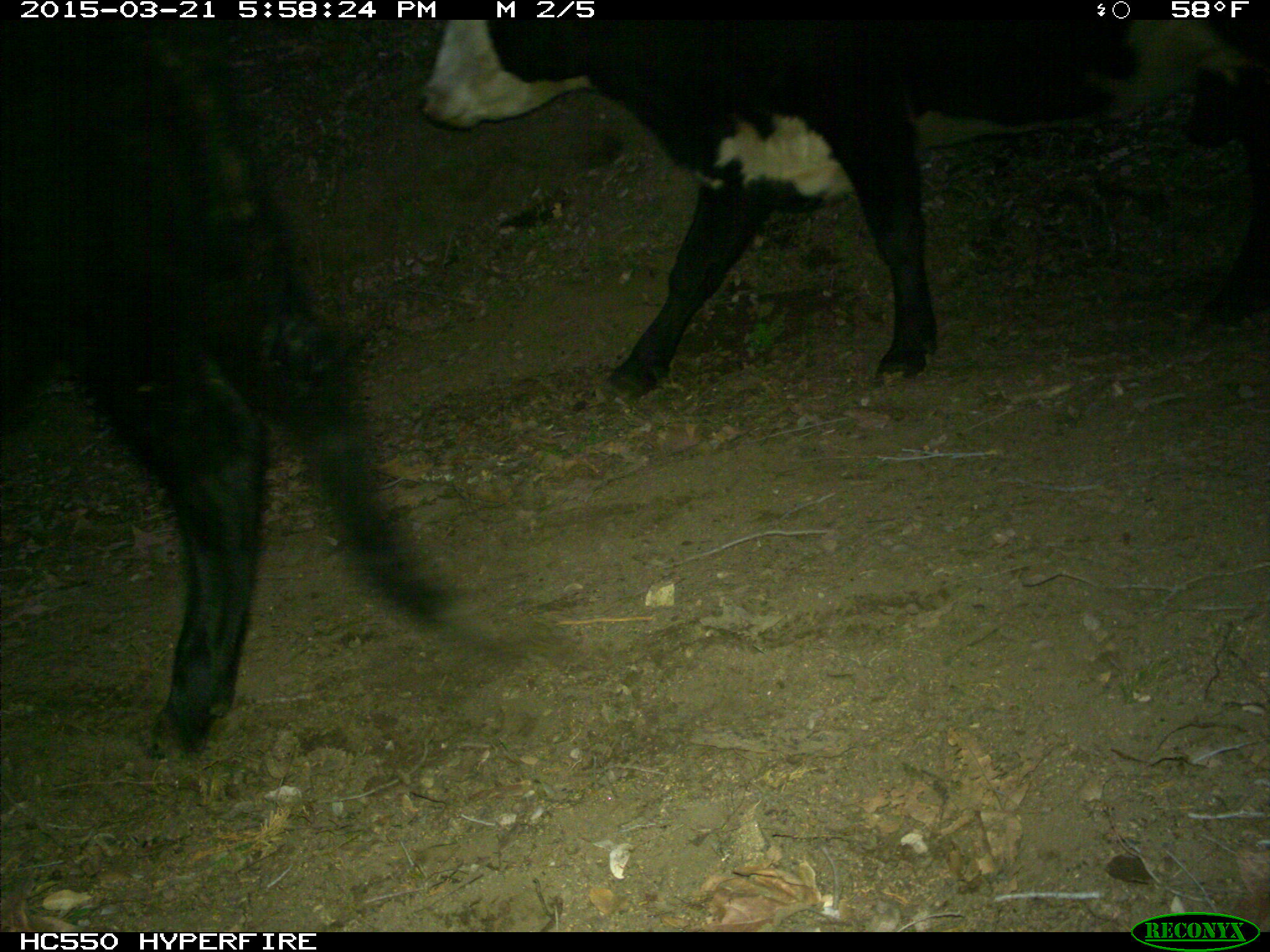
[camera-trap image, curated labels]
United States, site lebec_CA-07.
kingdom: Animalia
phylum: Chordata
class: Mammalia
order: Artiodactyla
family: Bovidae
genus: Bos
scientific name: Bos taurus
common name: domestic cow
Bos taurus (domestic cow).